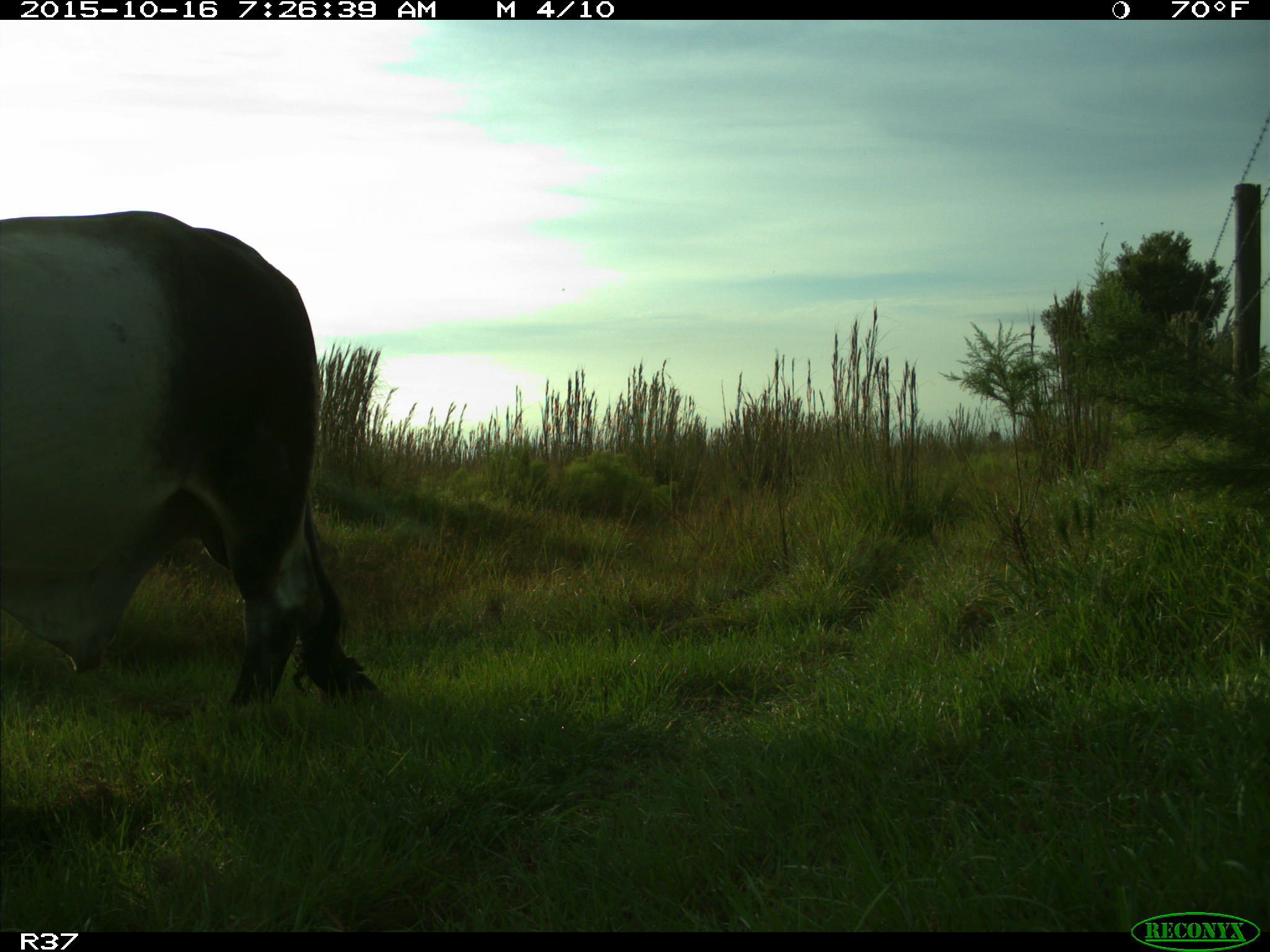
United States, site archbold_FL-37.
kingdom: Animalia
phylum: Chordata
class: Mammalia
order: Artiodactyla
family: Bovidae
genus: Bos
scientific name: Bos taurus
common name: domestic cow